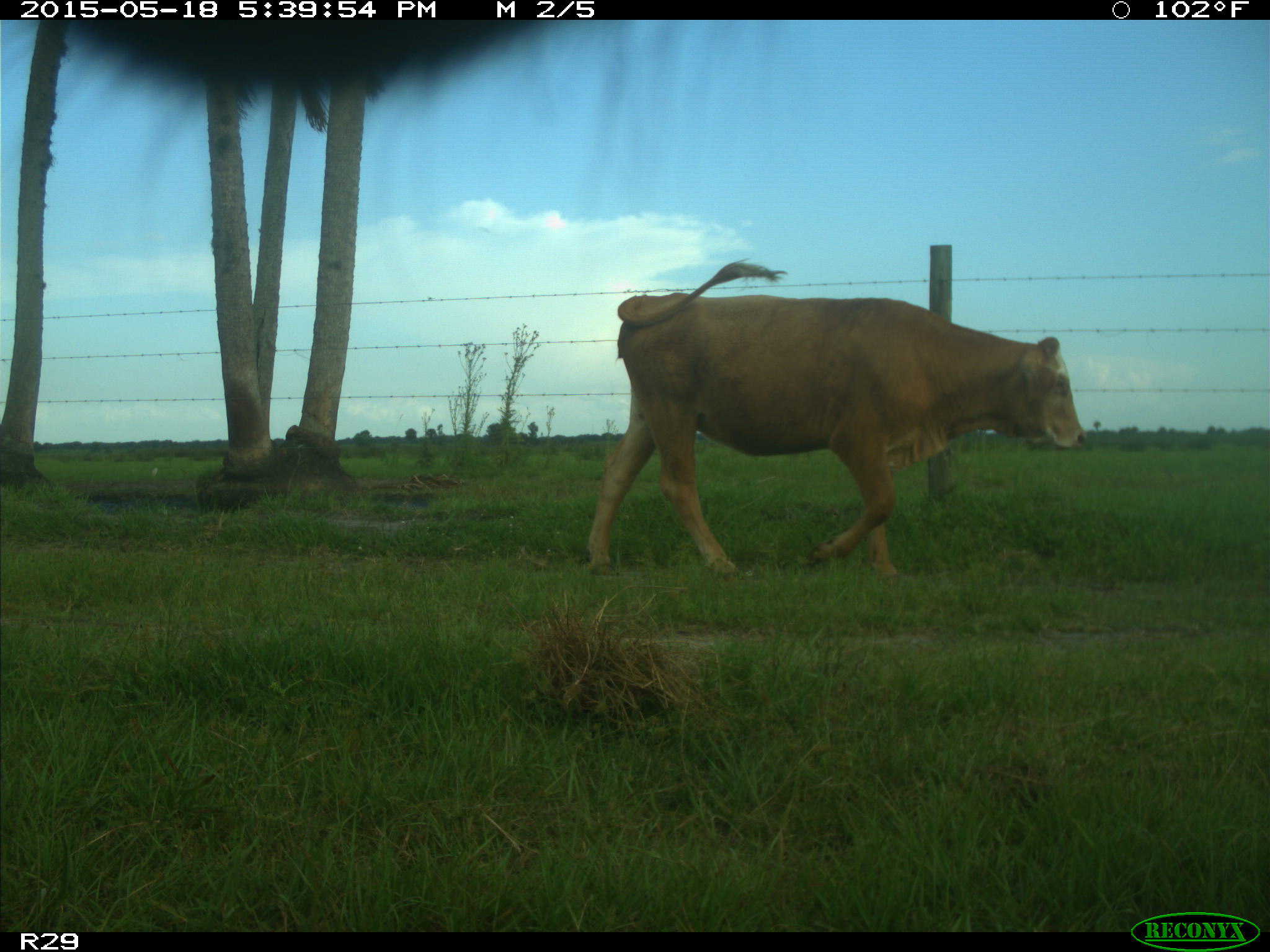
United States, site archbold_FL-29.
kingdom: Animalia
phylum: Chordata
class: Mammalia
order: Artiodactyla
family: Bovidae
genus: Bos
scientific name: Bos taurus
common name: domestic cow